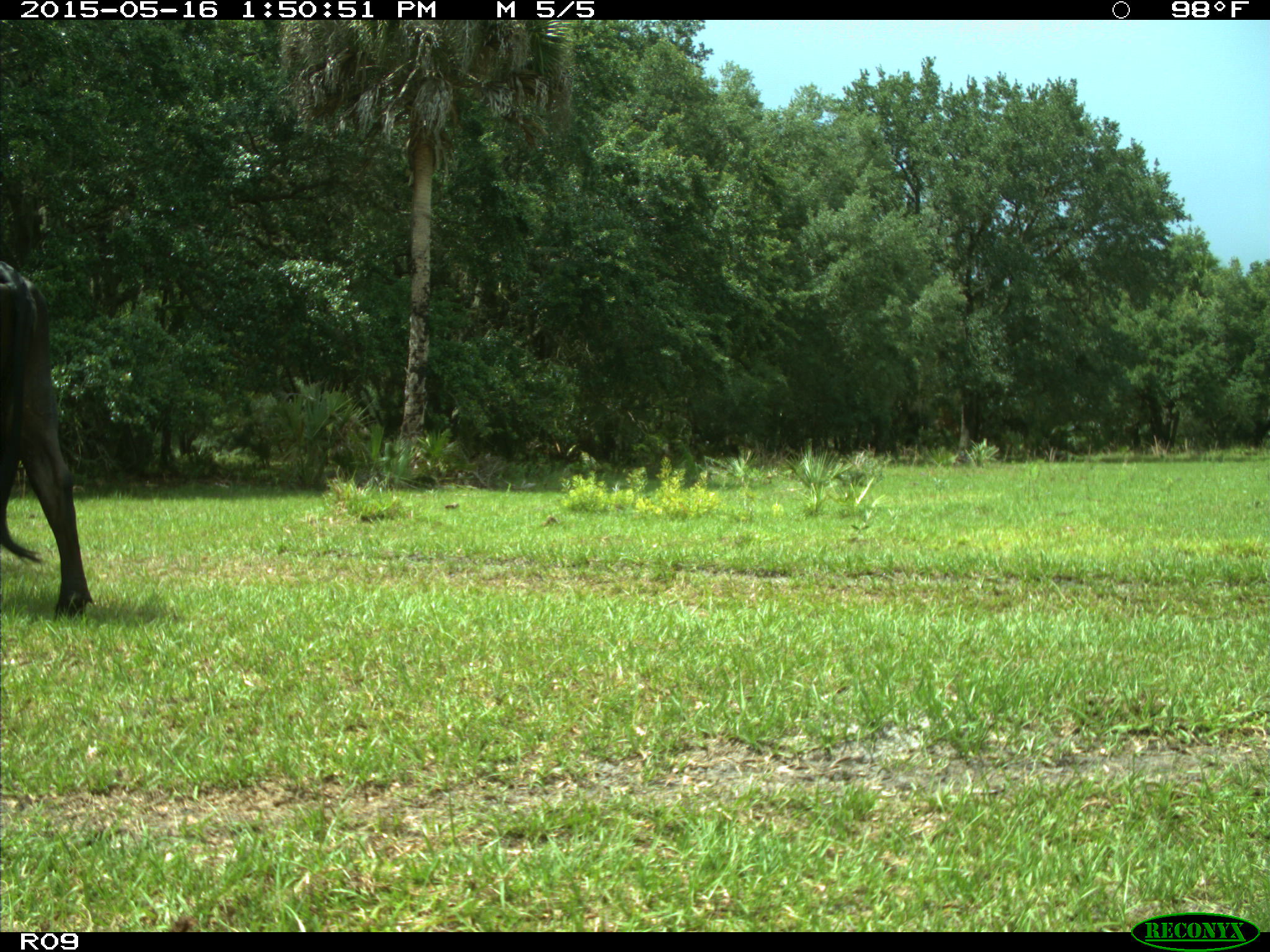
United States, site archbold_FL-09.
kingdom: Animalia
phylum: Chordata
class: Mammalia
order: Artiodactyla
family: Bovidae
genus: Bos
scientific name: Bos taurus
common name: domestic cow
Bos taurus (domestic cow).